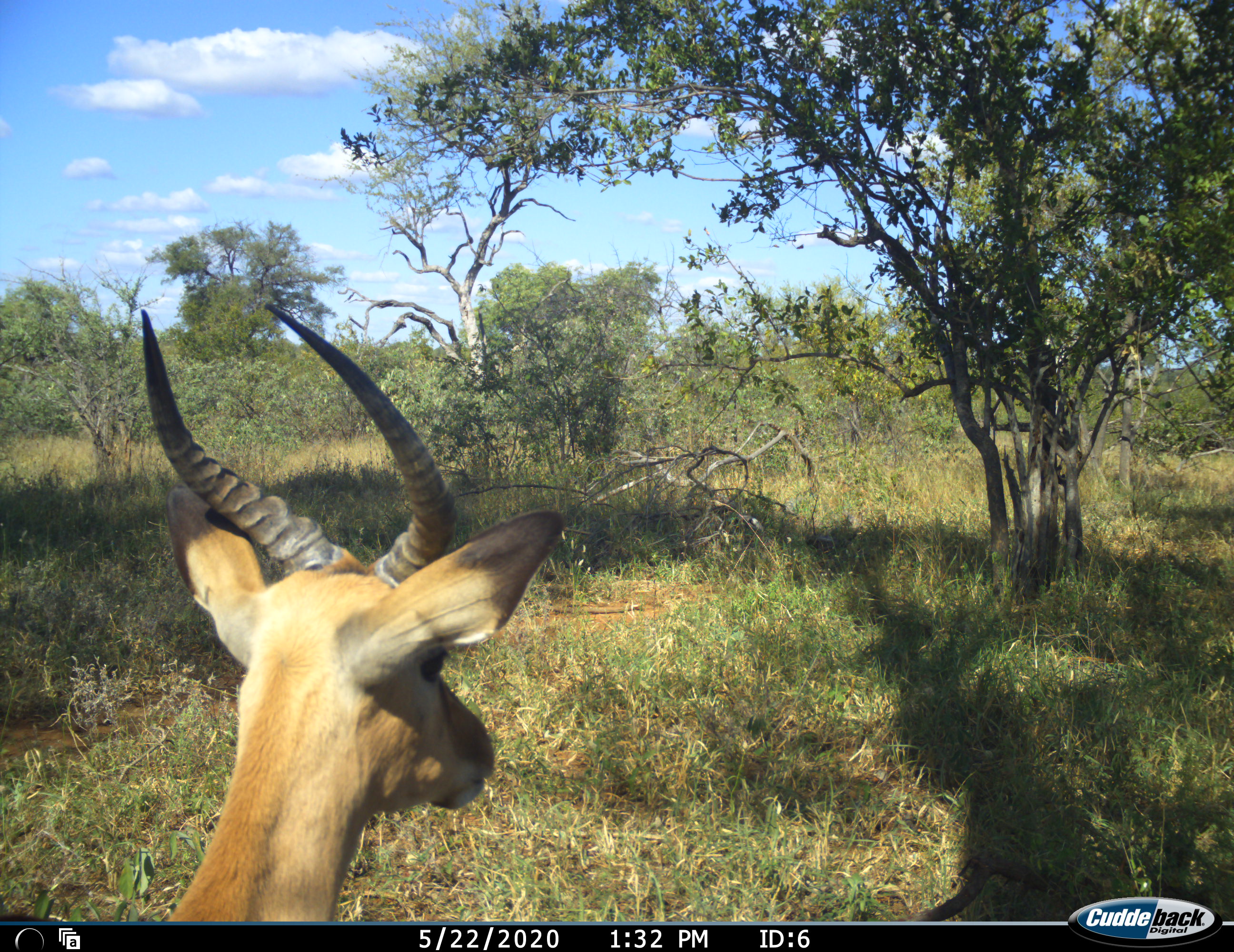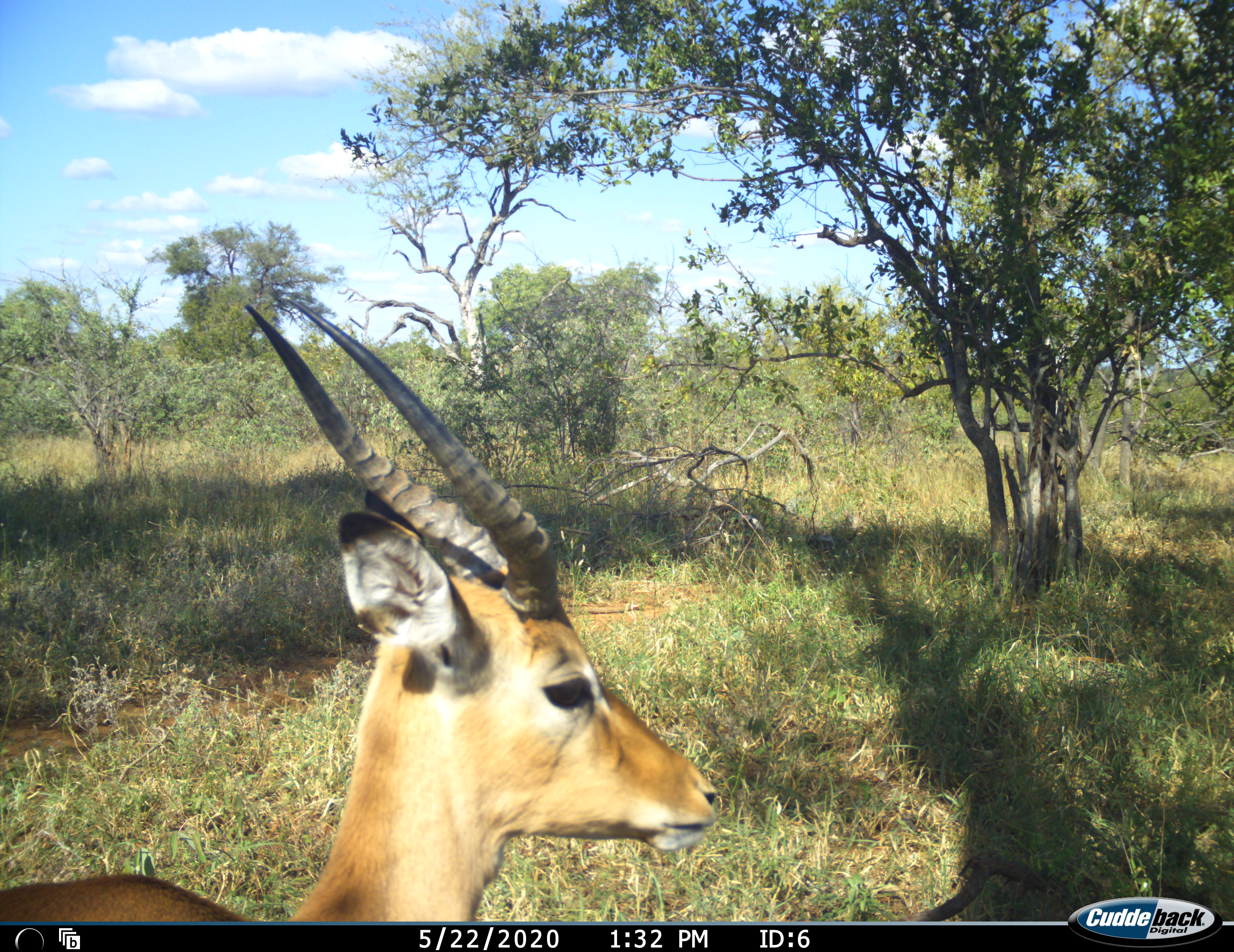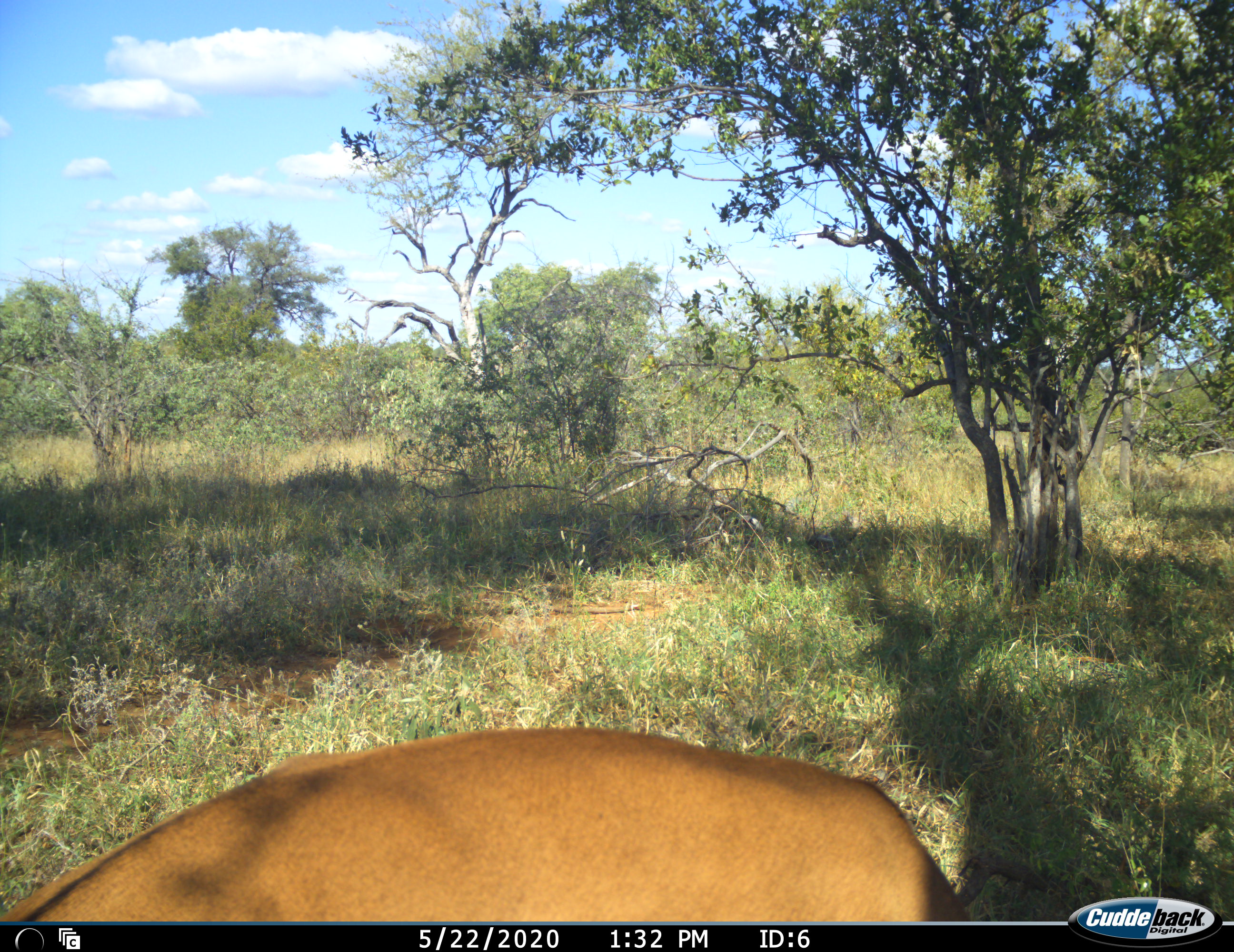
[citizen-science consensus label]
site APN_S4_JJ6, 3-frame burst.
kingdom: Animalia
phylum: Chordata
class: Mammalia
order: Artiodactyla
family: Bovidae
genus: Aepyceros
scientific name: Aepyceros melampus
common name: impala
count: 1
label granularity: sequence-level